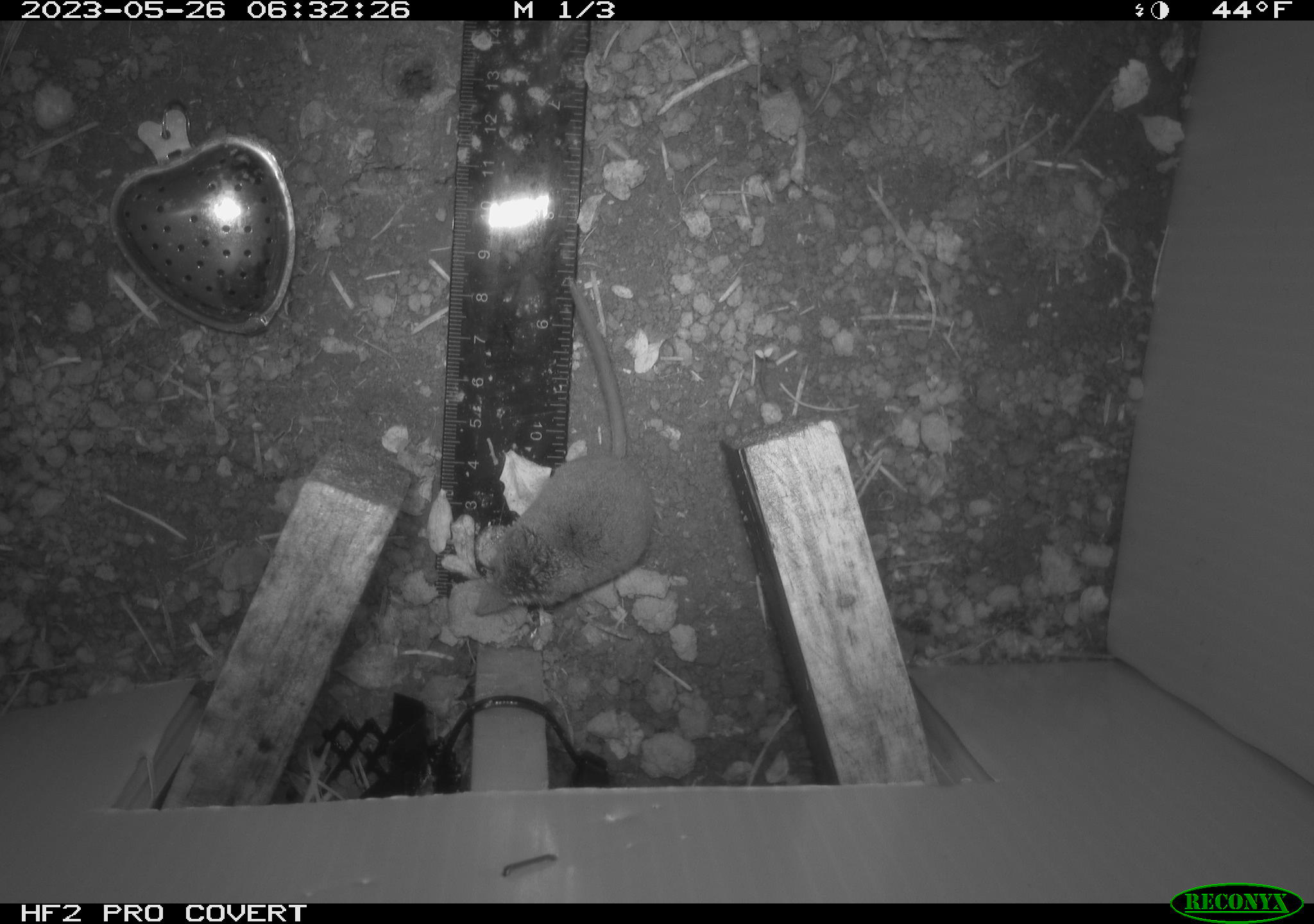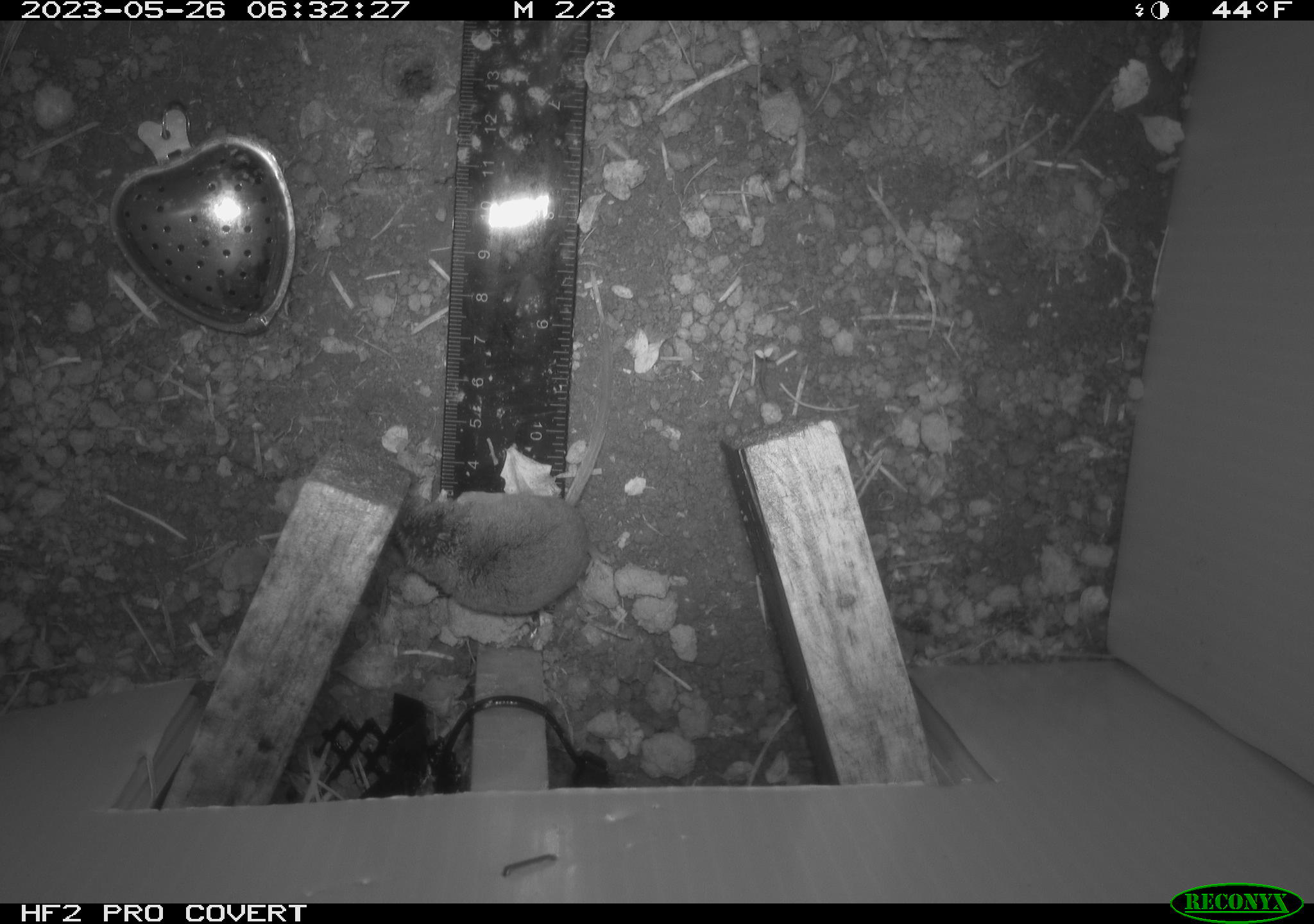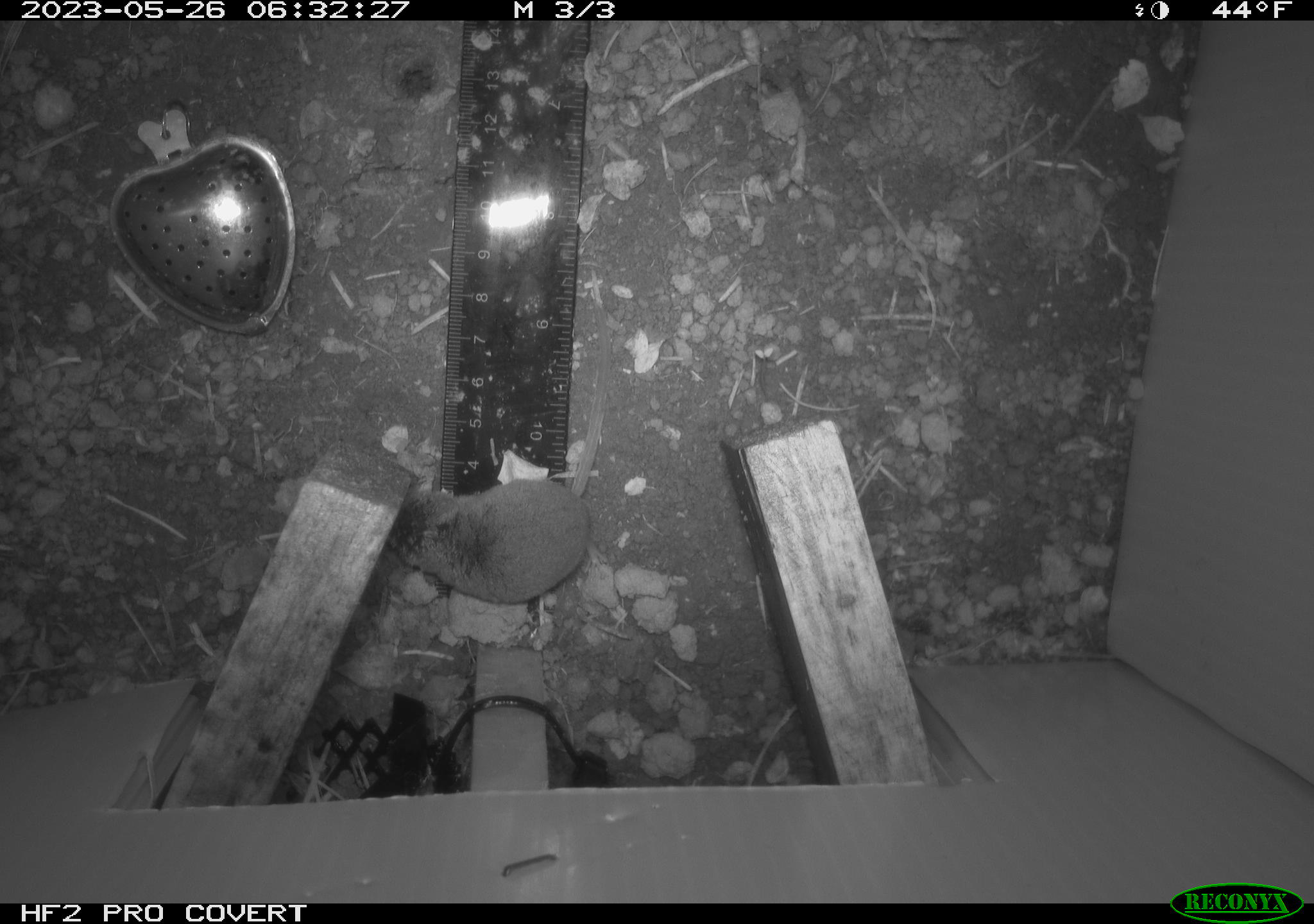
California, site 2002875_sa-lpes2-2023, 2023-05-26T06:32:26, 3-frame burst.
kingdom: Animalia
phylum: Chordata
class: Mammalia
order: Eulipotyphla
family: Soricidae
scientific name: Soricidae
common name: shrews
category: soricidae family